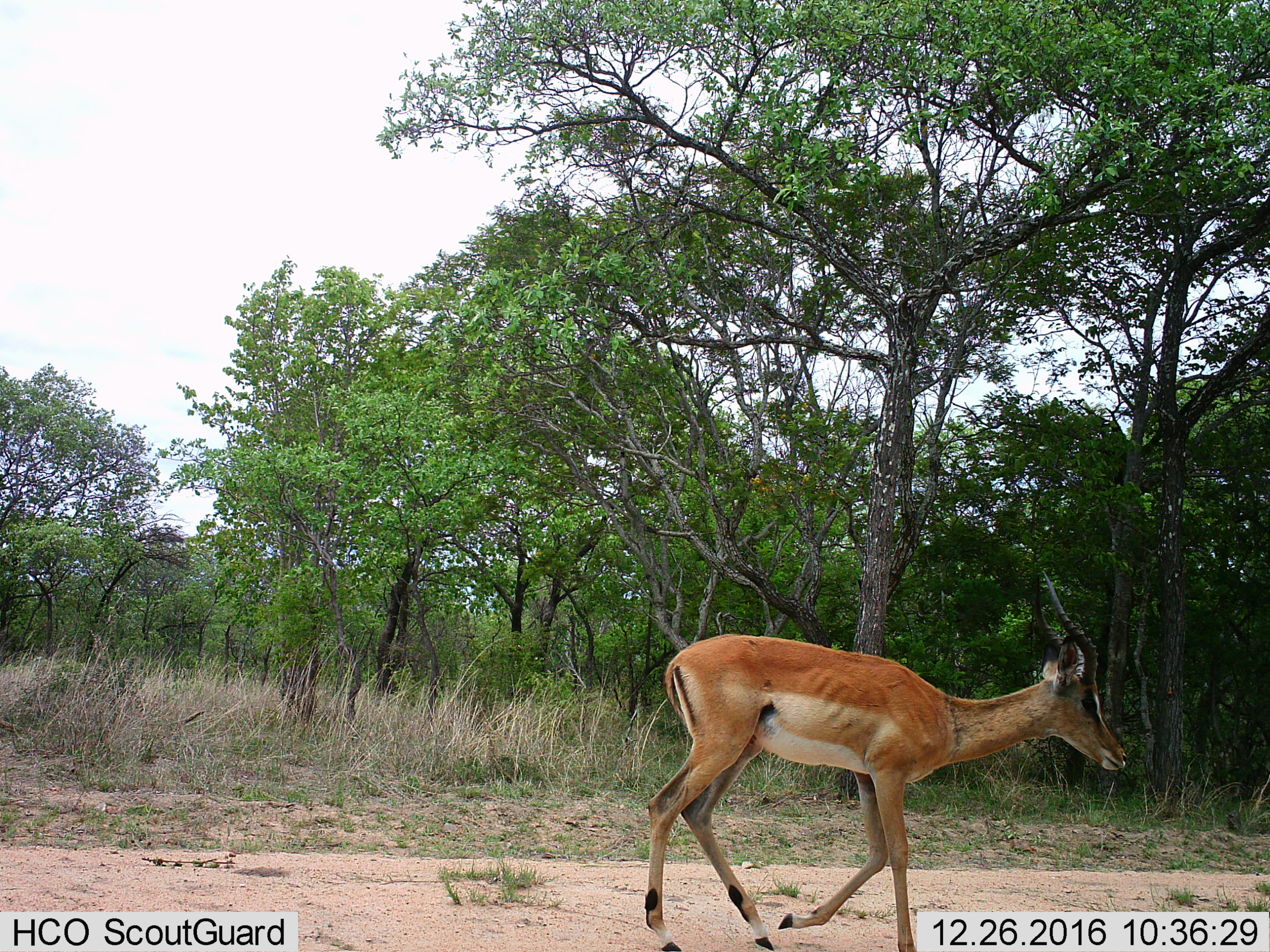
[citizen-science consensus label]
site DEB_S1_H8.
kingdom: Animalia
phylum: Chordata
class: Mammalia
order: Artiodactyla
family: Bovidae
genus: Aepyceros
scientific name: Aepyceros melampus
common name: impala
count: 1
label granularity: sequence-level